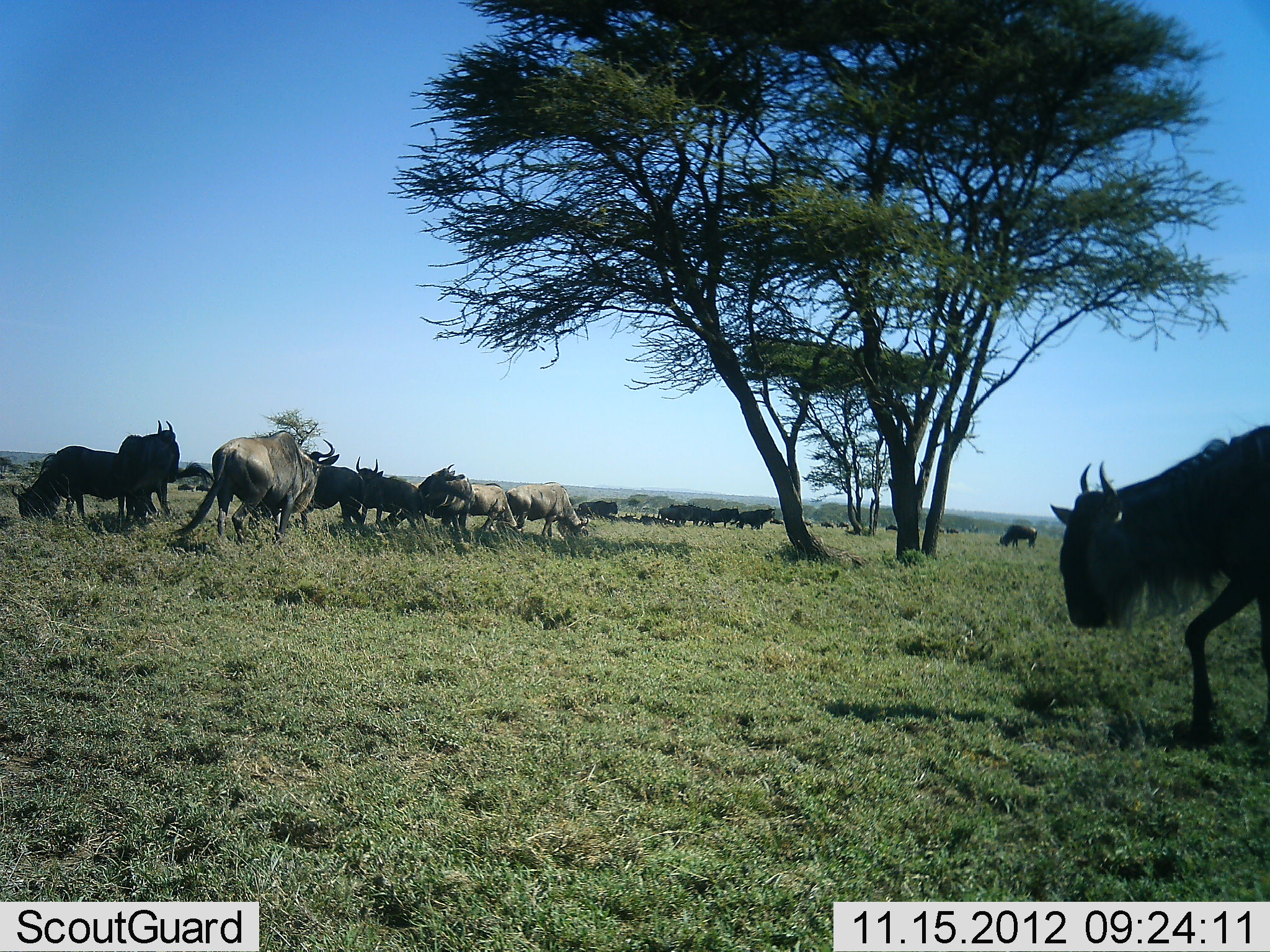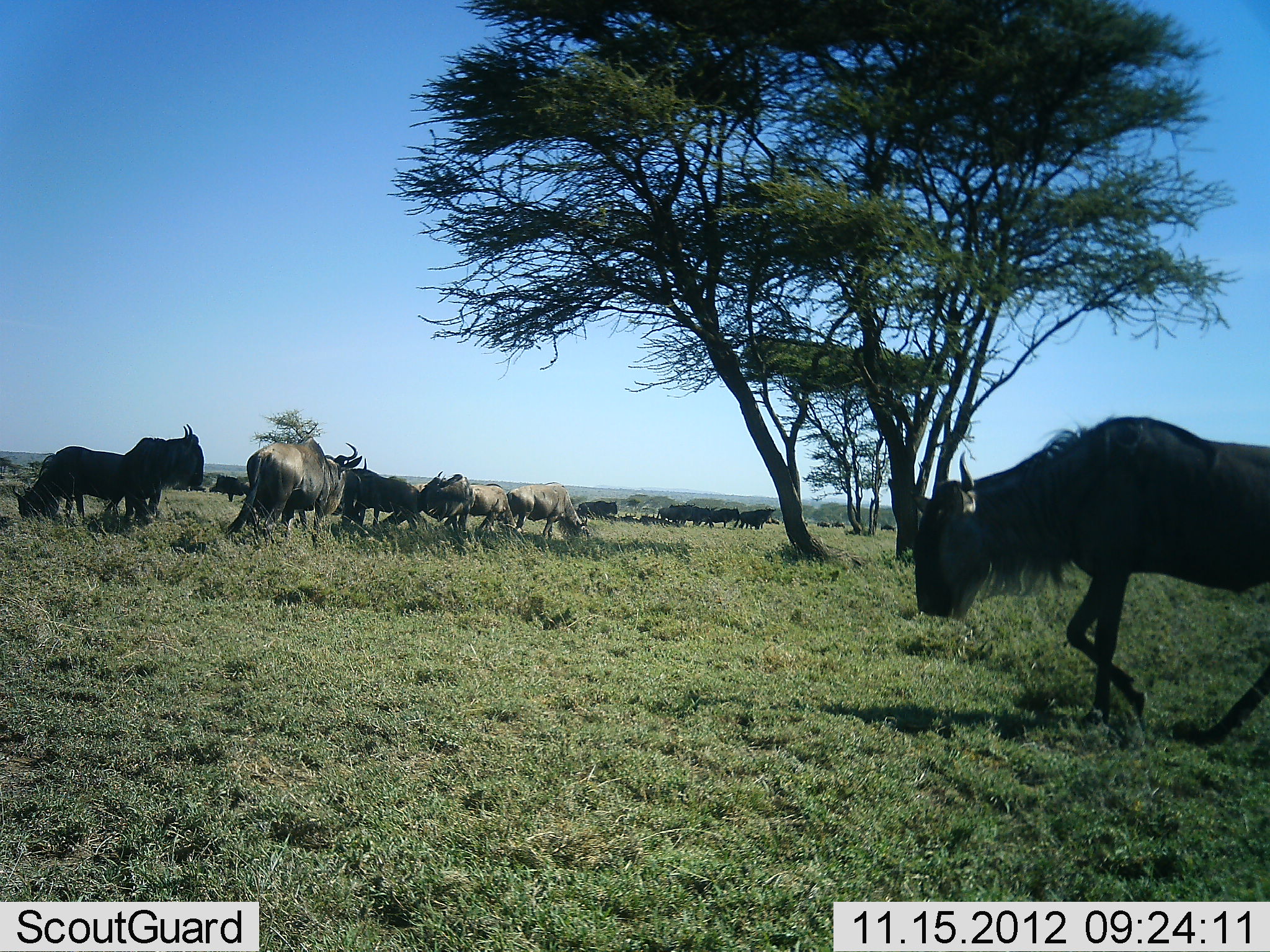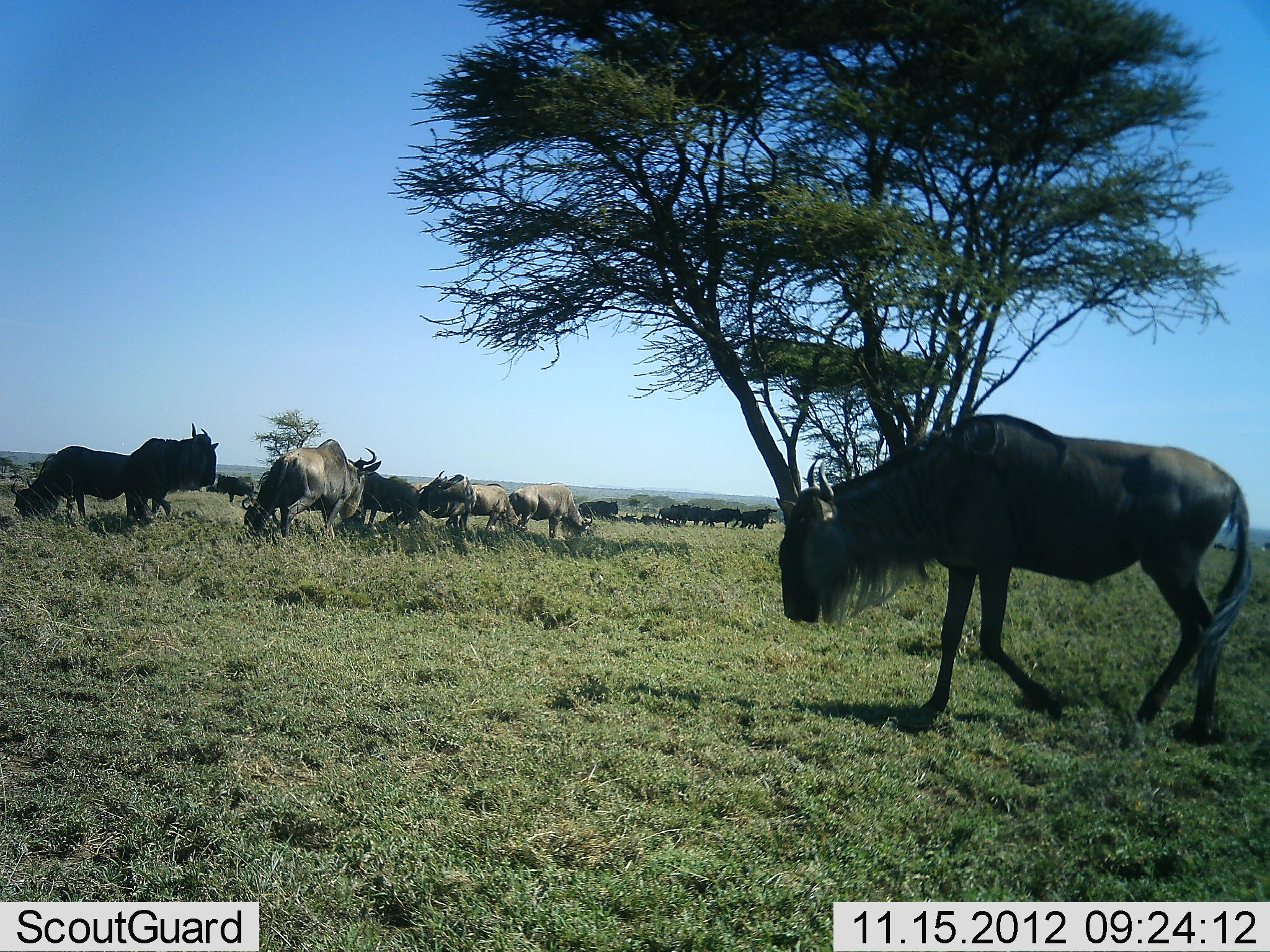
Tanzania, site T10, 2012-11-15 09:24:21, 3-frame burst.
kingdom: Animalia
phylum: Chordata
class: Mammalia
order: Artiodactyla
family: Bovidae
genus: Connochaetes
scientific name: Connochaetes taurinus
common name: blue wildebeest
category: wildebeest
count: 11-50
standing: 40%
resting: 10%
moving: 90%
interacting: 0%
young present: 0%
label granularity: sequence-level